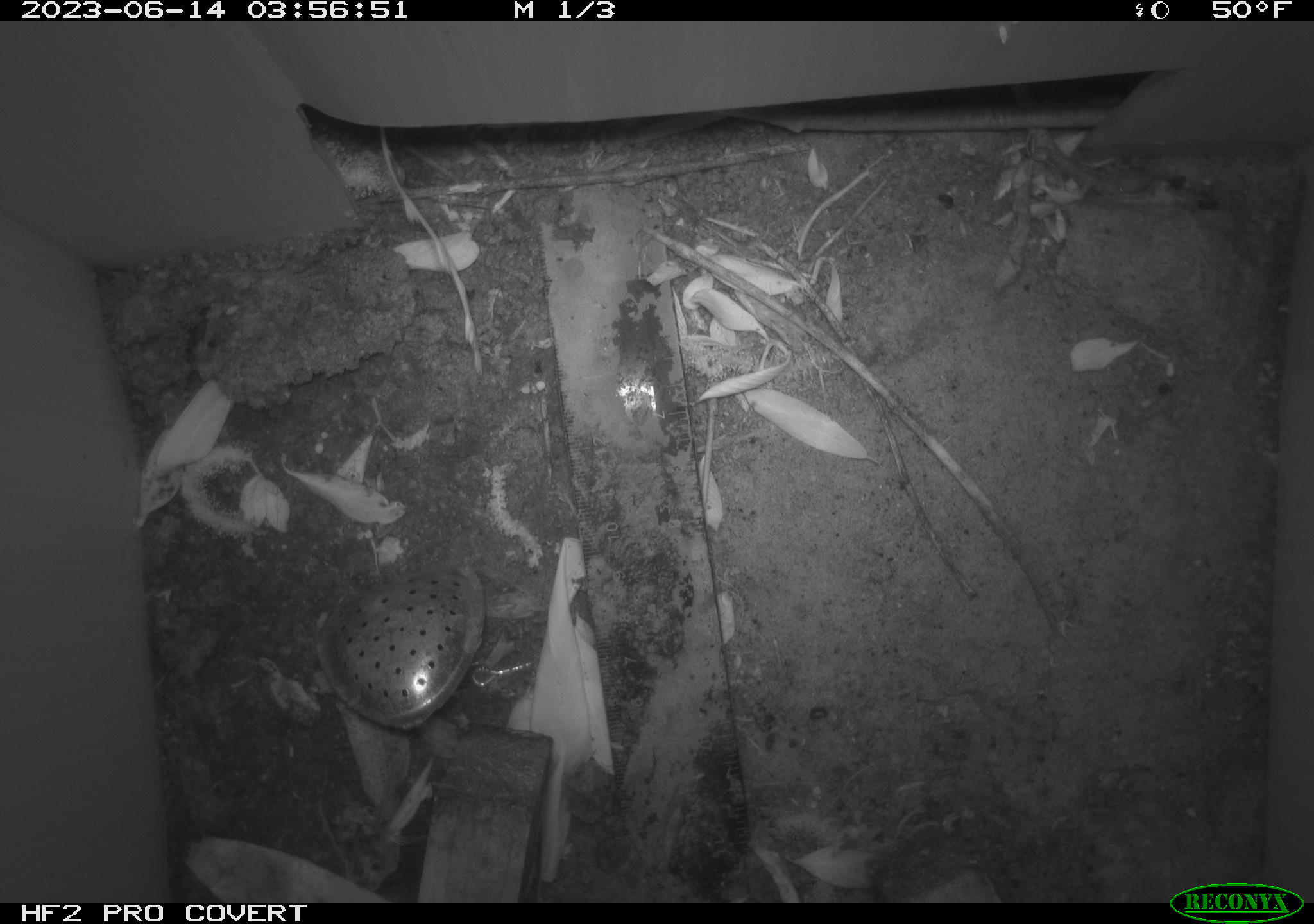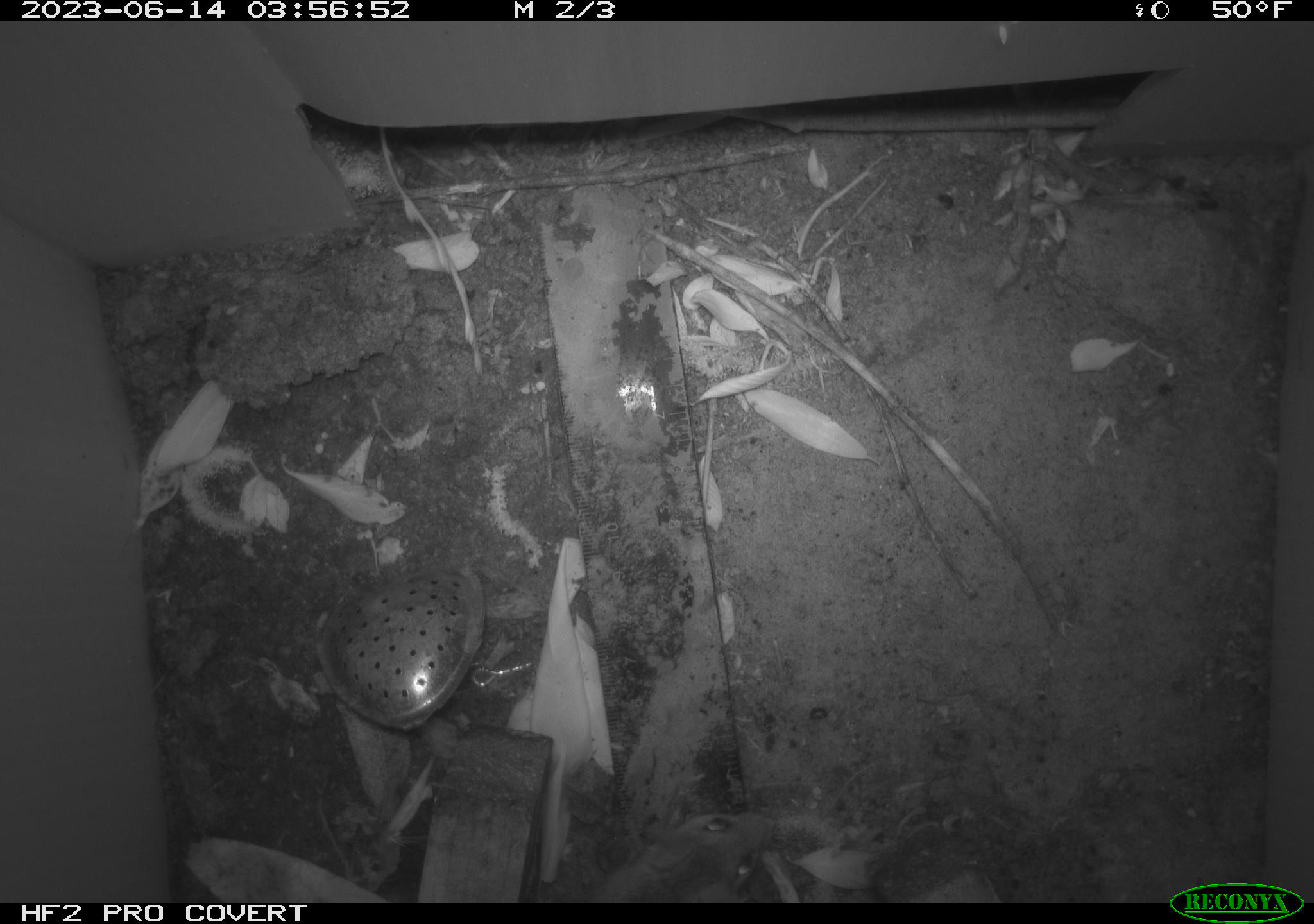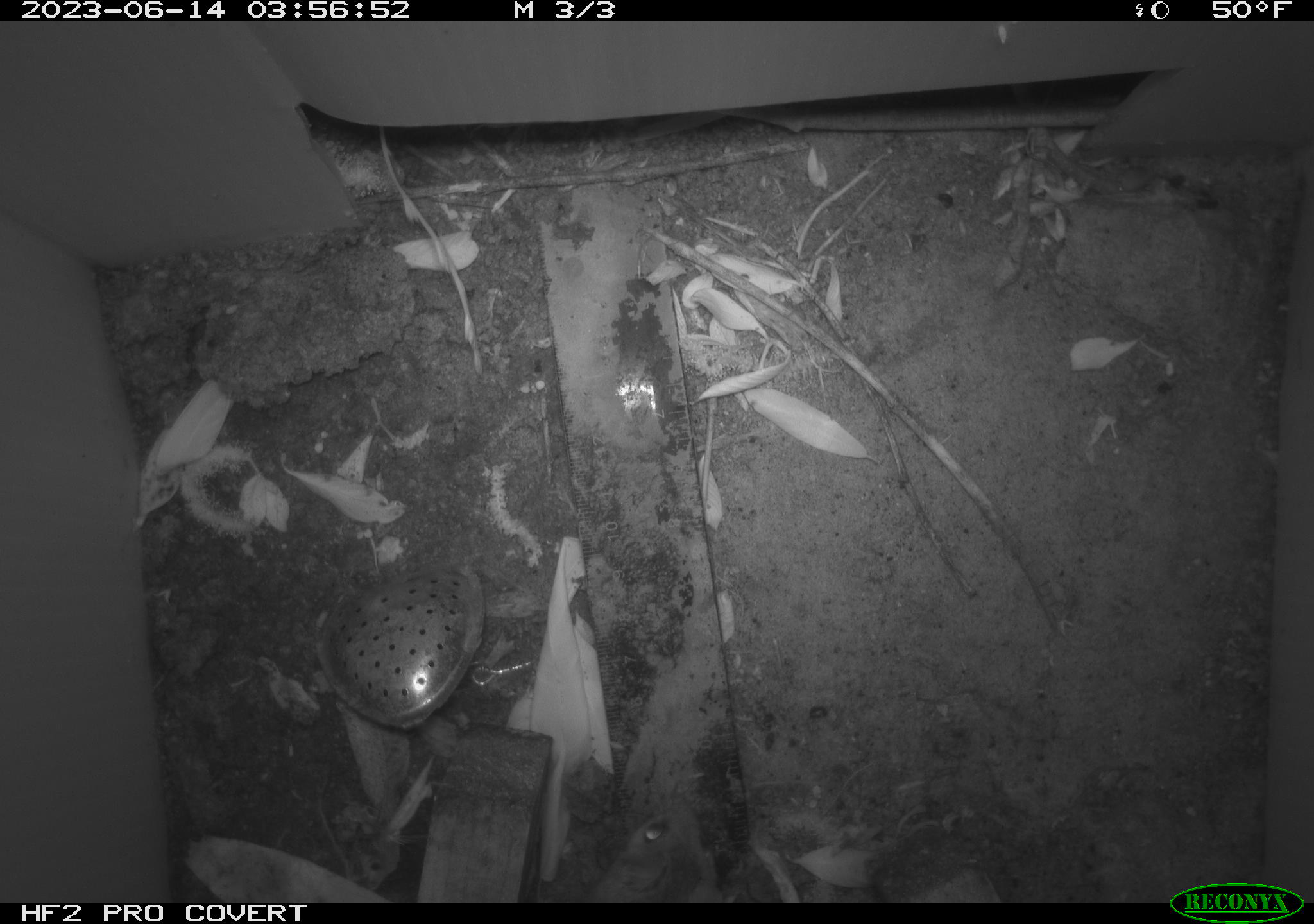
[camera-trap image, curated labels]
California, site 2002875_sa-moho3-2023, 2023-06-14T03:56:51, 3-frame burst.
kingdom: Animalia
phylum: Chordata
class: Mammalia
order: Rodentia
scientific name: Rodentia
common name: mouse species